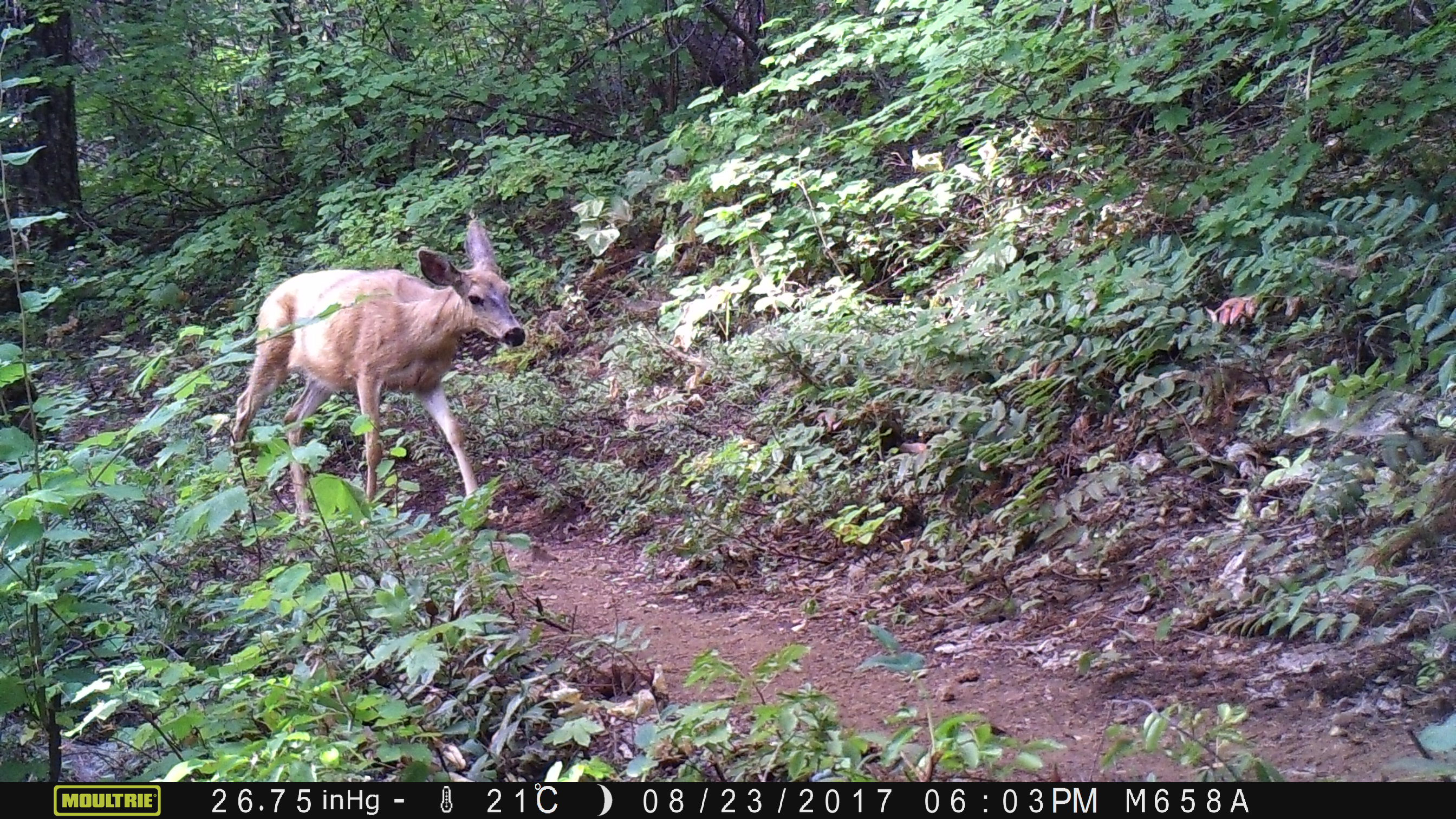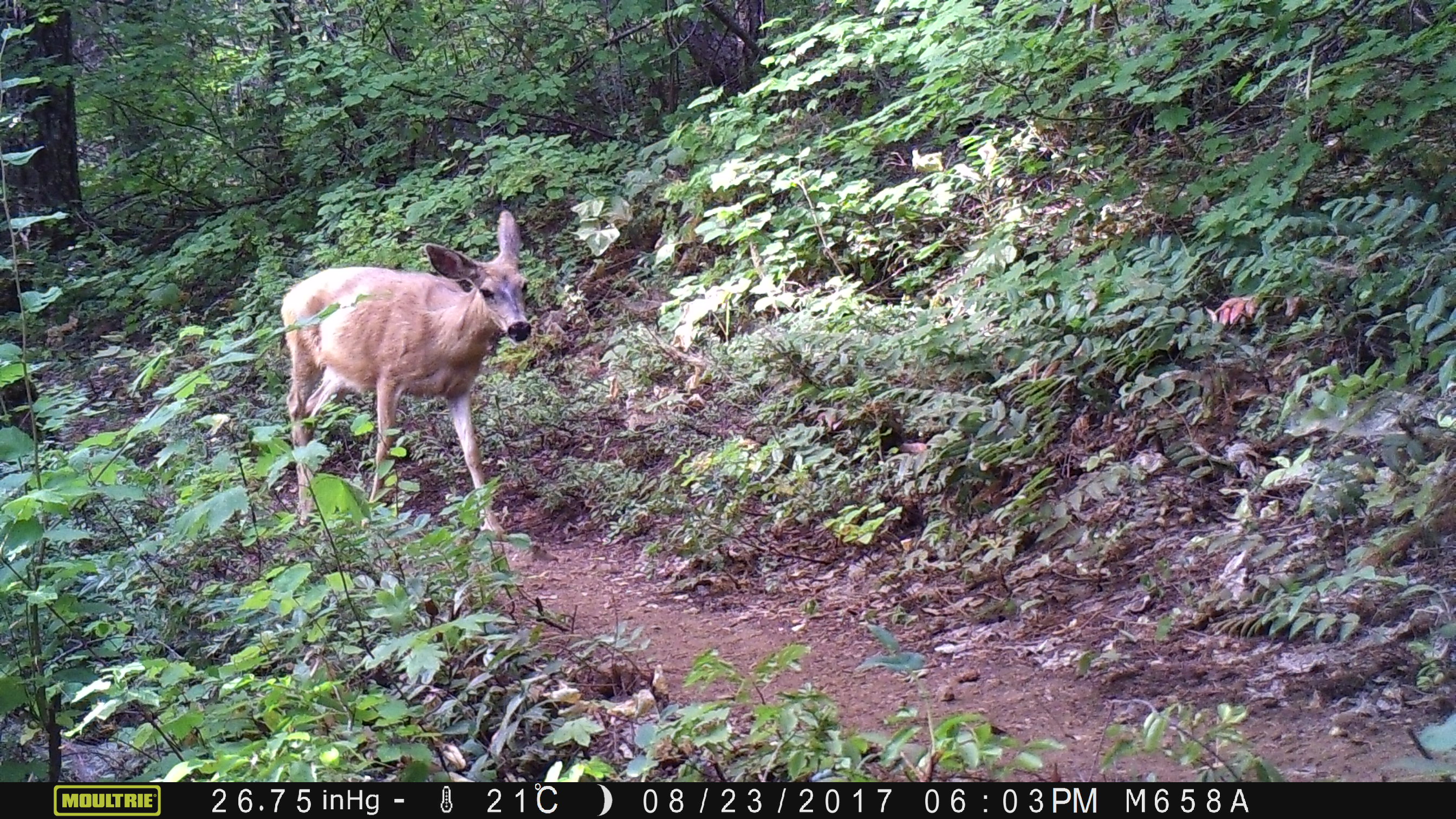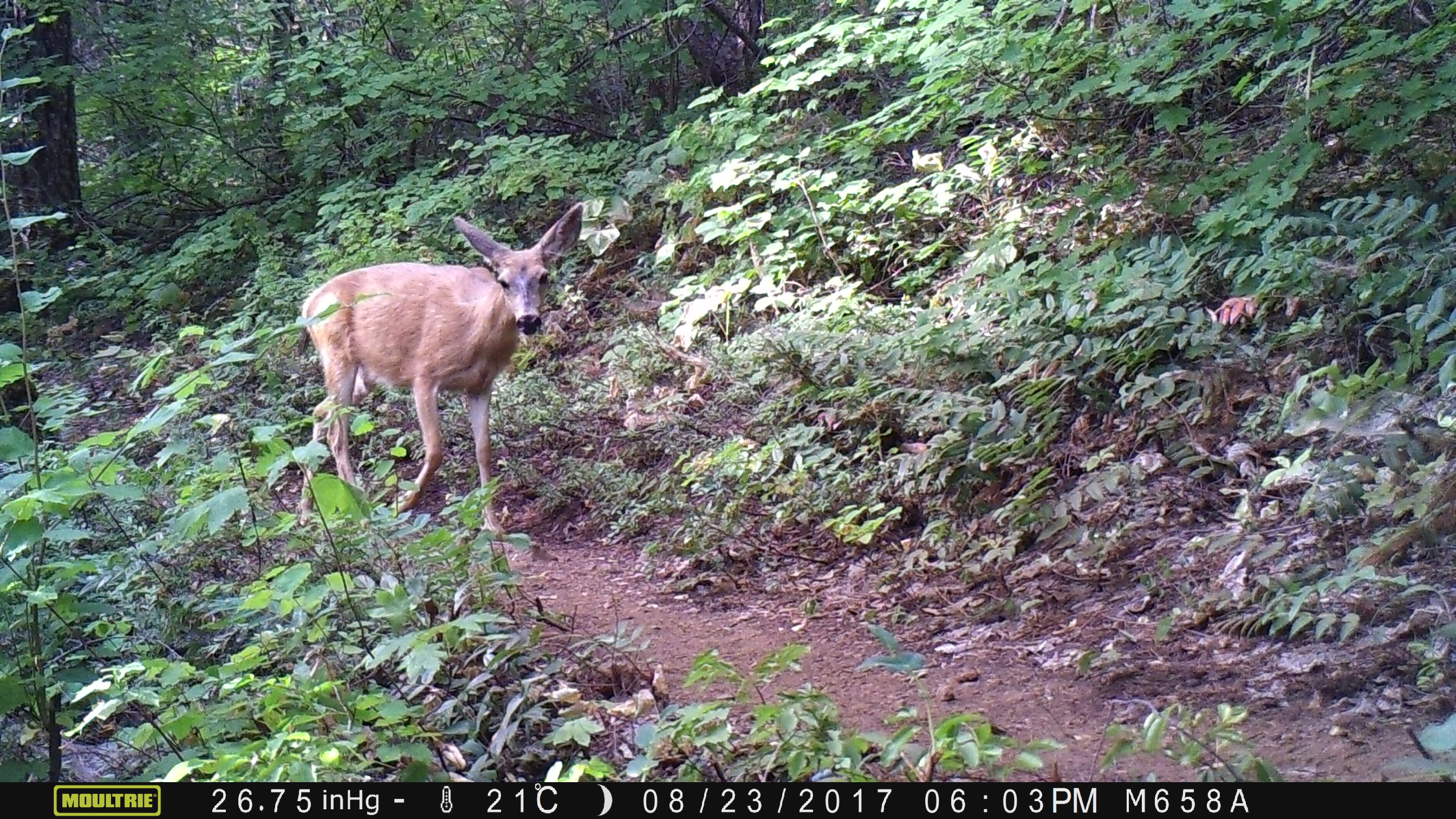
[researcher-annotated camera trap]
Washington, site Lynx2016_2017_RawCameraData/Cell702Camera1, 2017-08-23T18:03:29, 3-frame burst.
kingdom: Animalia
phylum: Chordata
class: Mammalia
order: Artiodactyla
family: Cervidae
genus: Odocoileus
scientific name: Odocoileus hemionus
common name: mule deer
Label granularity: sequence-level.